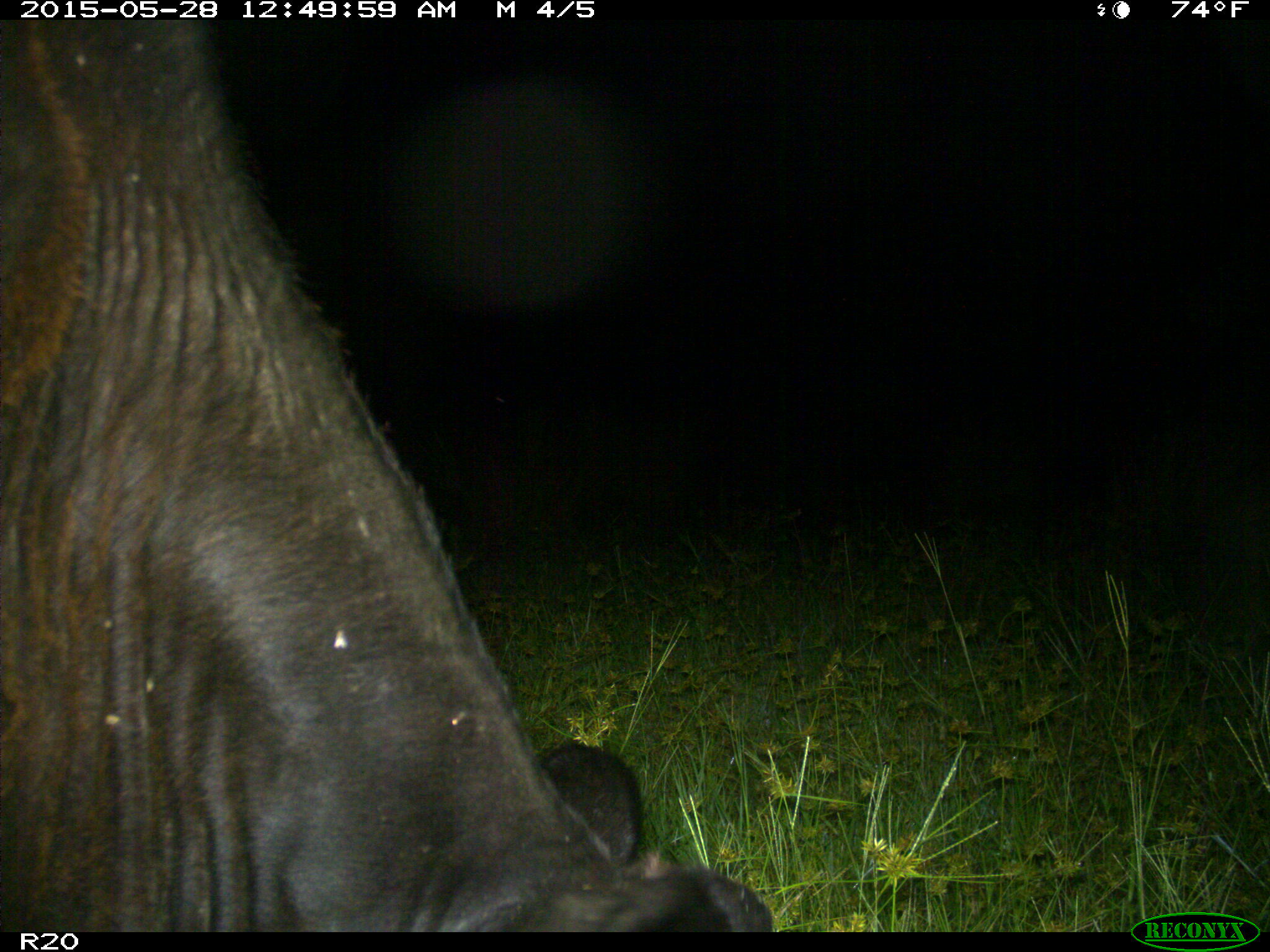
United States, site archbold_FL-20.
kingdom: Animalia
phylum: Chordata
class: Mammalia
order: Artiodactyla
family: Bovidae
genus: Bos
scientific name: Bos taurus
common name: domestic cow